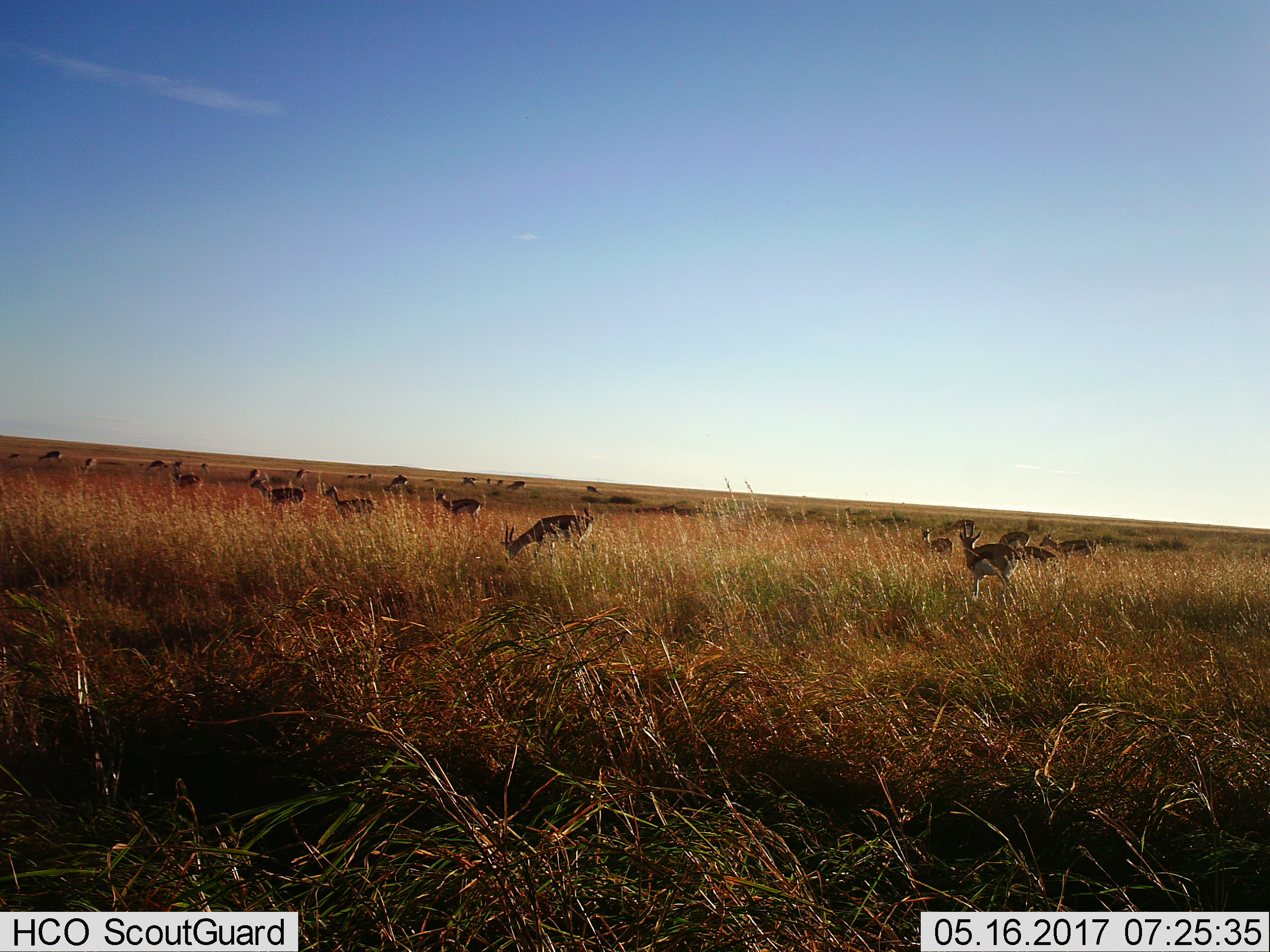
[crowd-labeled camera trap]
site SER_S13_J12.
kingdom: Animalia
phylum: Chordata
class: Mammalia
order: Artiodactyla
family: Bovidae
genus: Eudorcas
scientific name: Eudorcas thomsonii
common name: thomson's gazelle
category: gazellethomsons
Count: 11-50.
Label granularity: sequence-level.